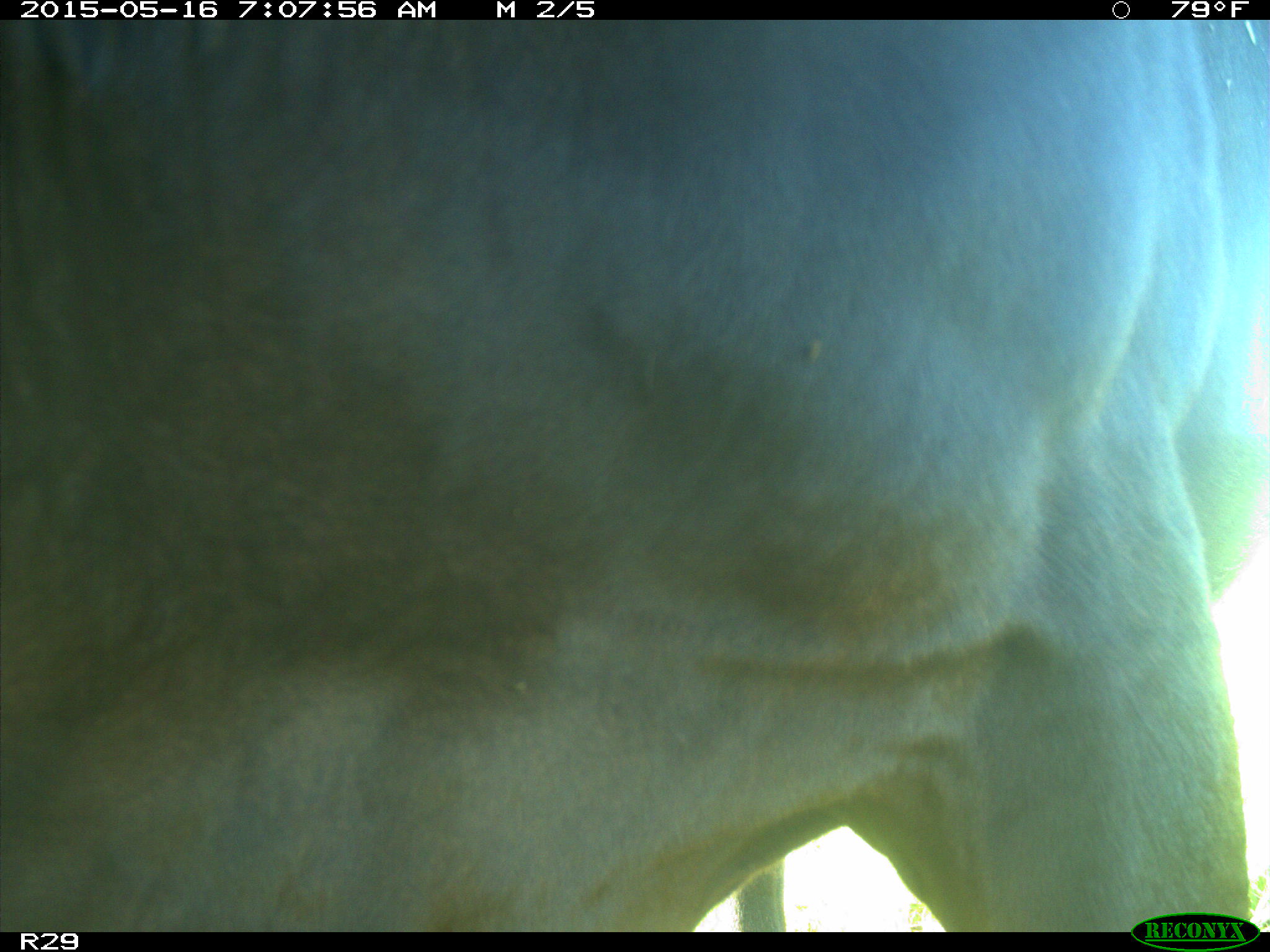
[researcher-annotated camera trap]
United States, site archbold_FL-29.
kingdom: Animalia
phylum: Chordata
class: Mammalia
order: Artiodactyla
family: Bovidae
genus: Bos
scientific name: Bos taurus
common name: domestic cow